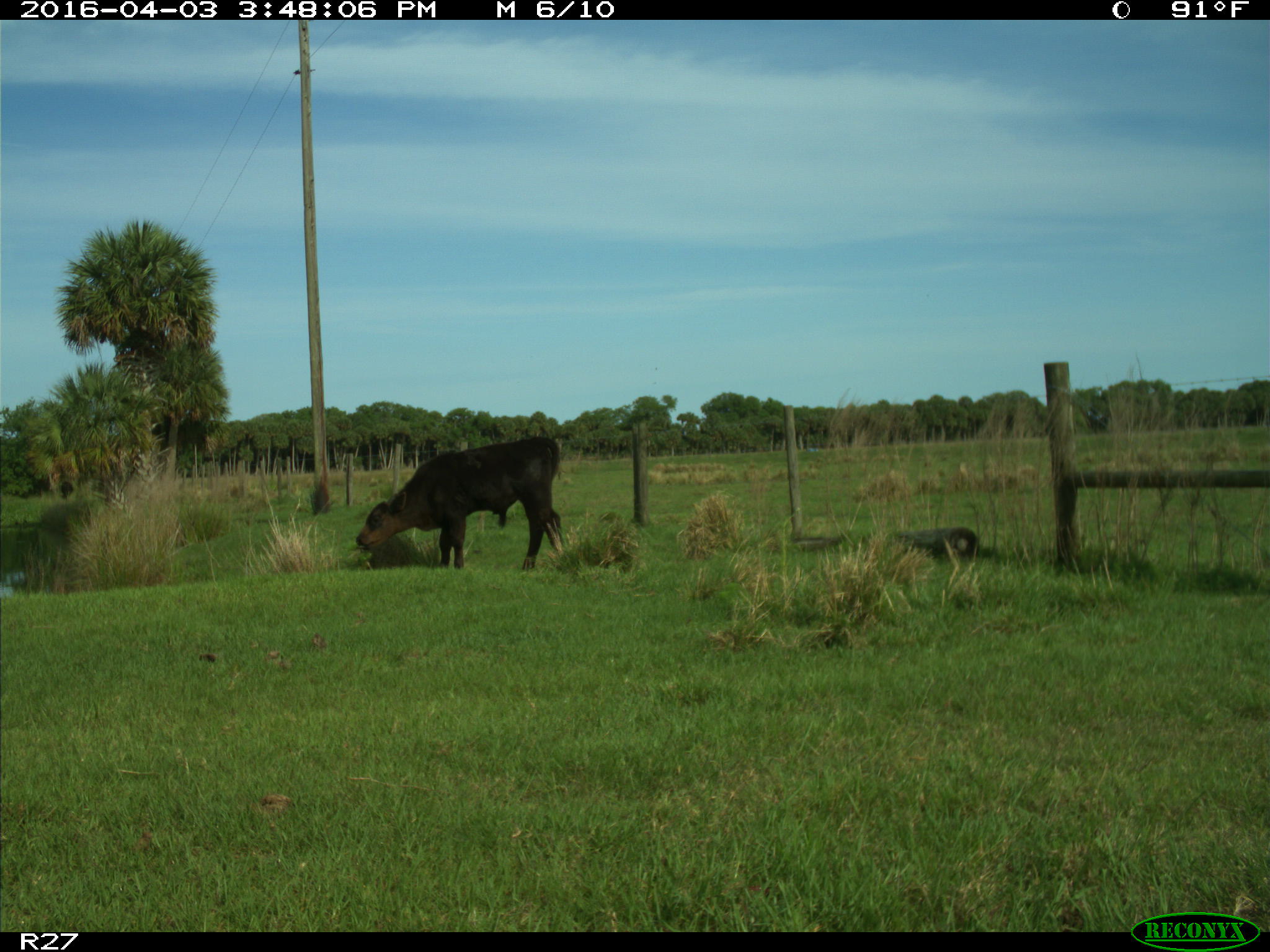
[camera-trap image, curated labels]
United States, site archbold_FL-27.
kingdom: Animalia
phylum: Chordata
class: Mammalia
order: Artiodactyla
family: Bovidae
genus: Bos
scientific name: Bos taurus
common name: domestic cow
Bos taurus (domestic cow).